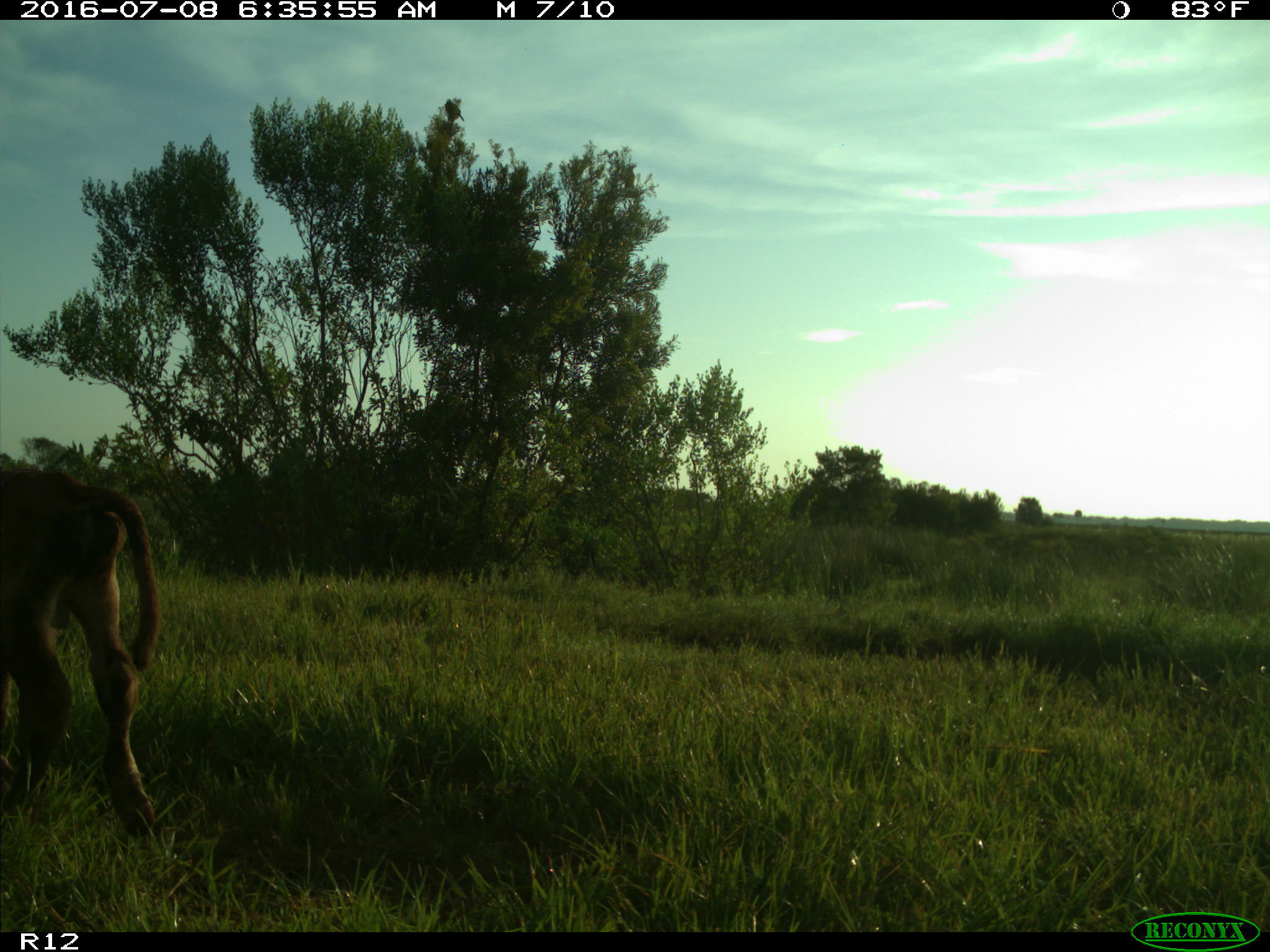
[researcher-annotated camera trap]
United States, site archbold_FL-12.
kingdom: Animalia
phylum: Chordata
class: Mammalia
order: Artiodactyla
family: Bovidae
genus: Bos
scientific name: Bos taurus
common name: domestic cow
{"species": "Bos taurus (domestic cow)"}